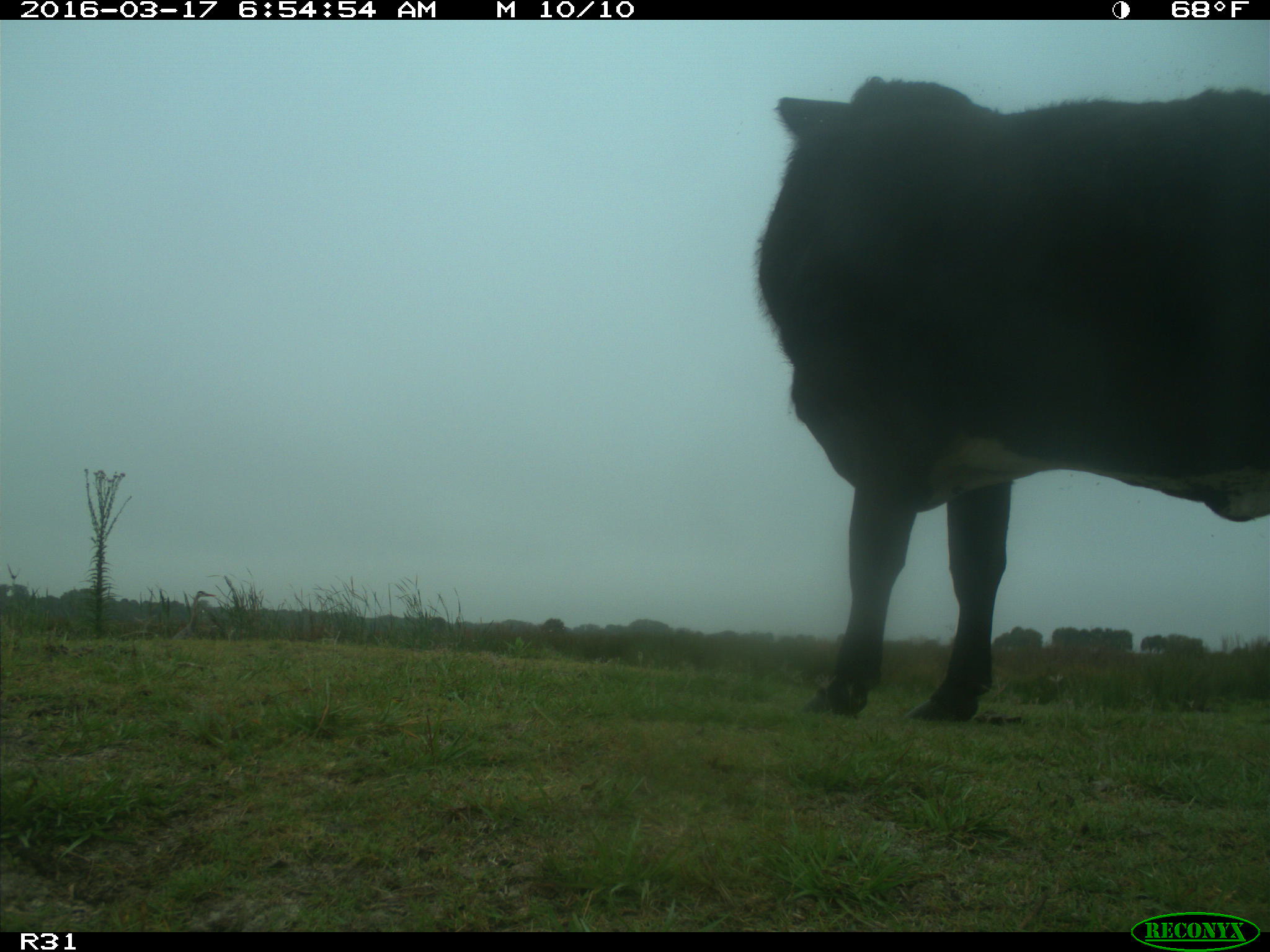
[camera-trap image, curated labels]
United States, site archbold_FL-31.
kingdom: Animalia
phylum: Chordata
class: Mammalia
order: Artiodactyla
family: Bovidae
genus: Bos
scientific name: Bos taurus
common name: domestic cow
Bos taurus (domestic cow).